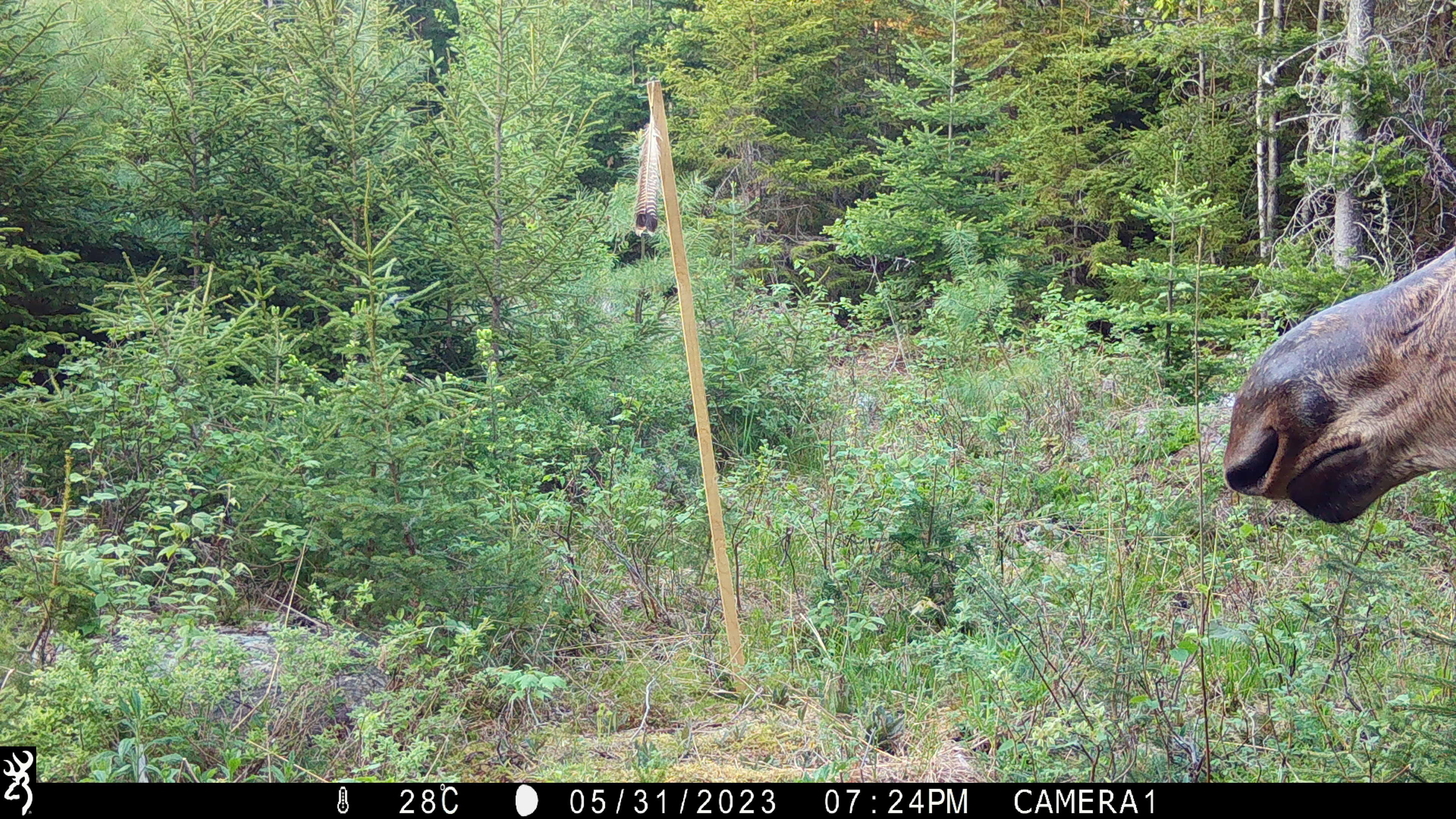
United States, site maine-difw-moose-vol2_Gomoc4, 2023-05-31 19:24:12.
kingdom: Animalia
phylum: Chordata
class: Mammalia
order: Artiodactyla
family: Cervidae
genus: Alces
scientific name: Alces alces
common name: moose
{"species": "moose (Alces alces)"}